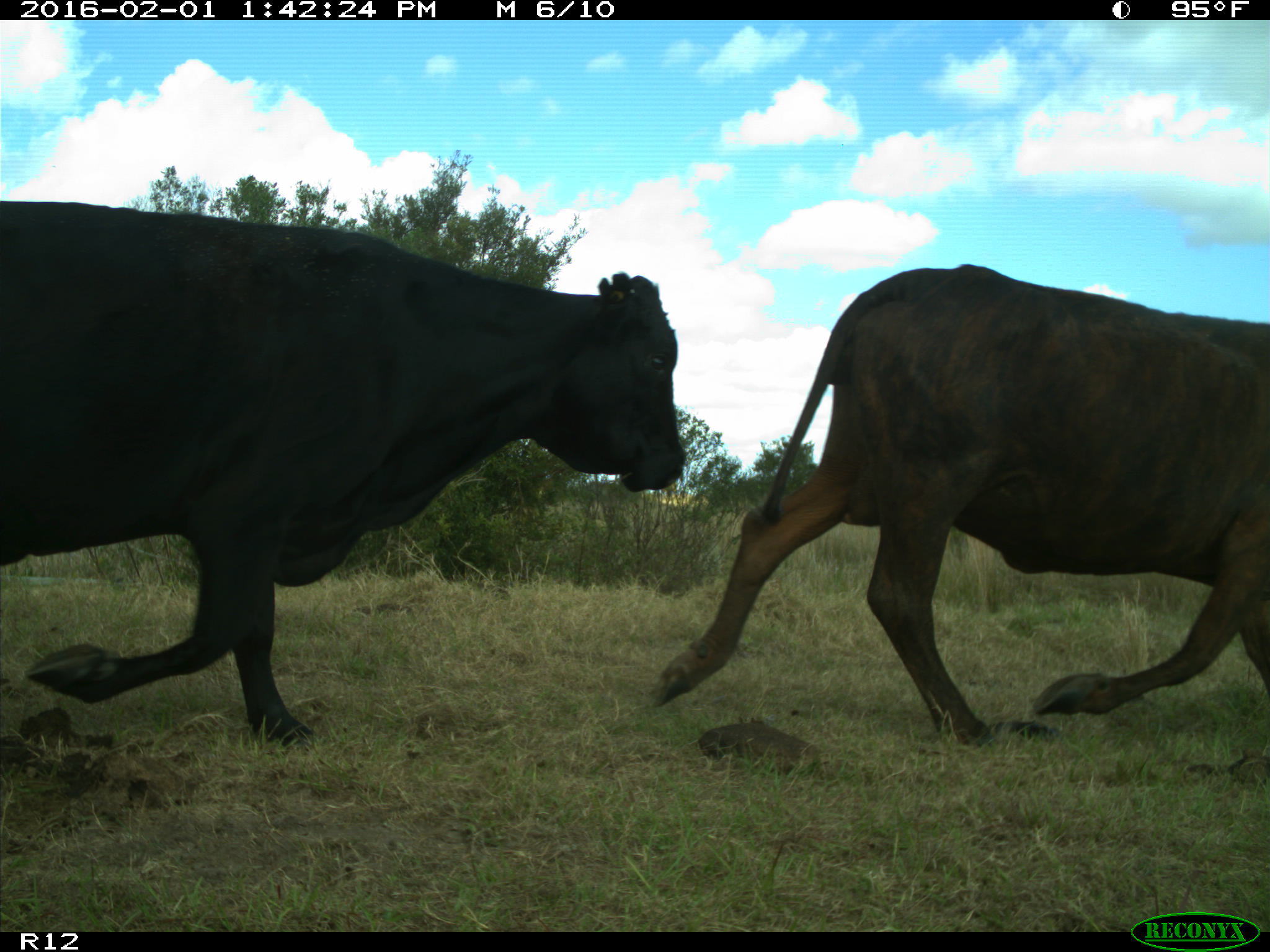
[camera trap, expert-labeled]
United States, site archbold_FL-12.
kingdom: Animalia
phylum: Chordata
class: Mammalia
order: Artiodactyla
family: Bovidae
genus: Bos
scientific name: Bos taurus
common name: domestic cow